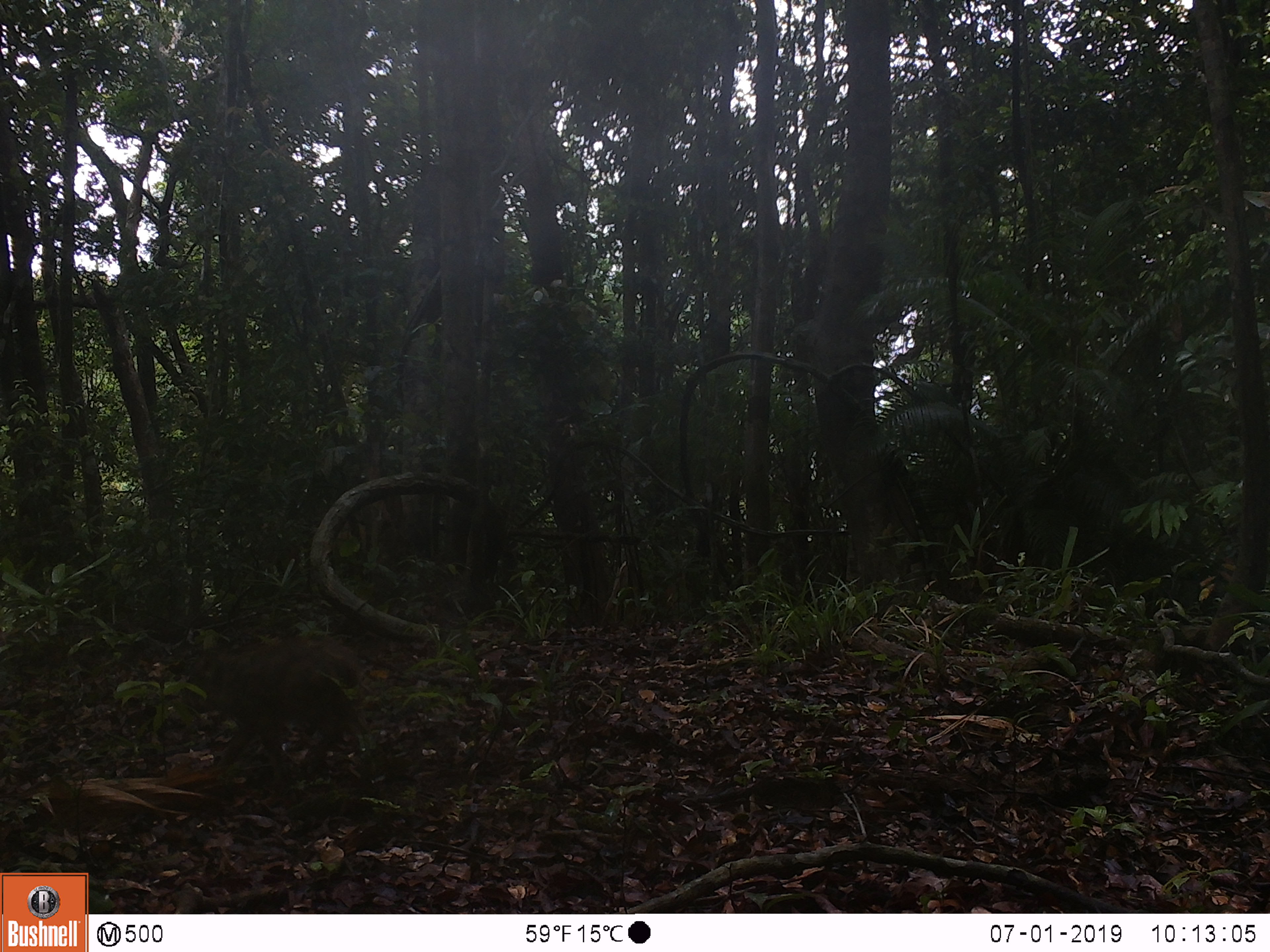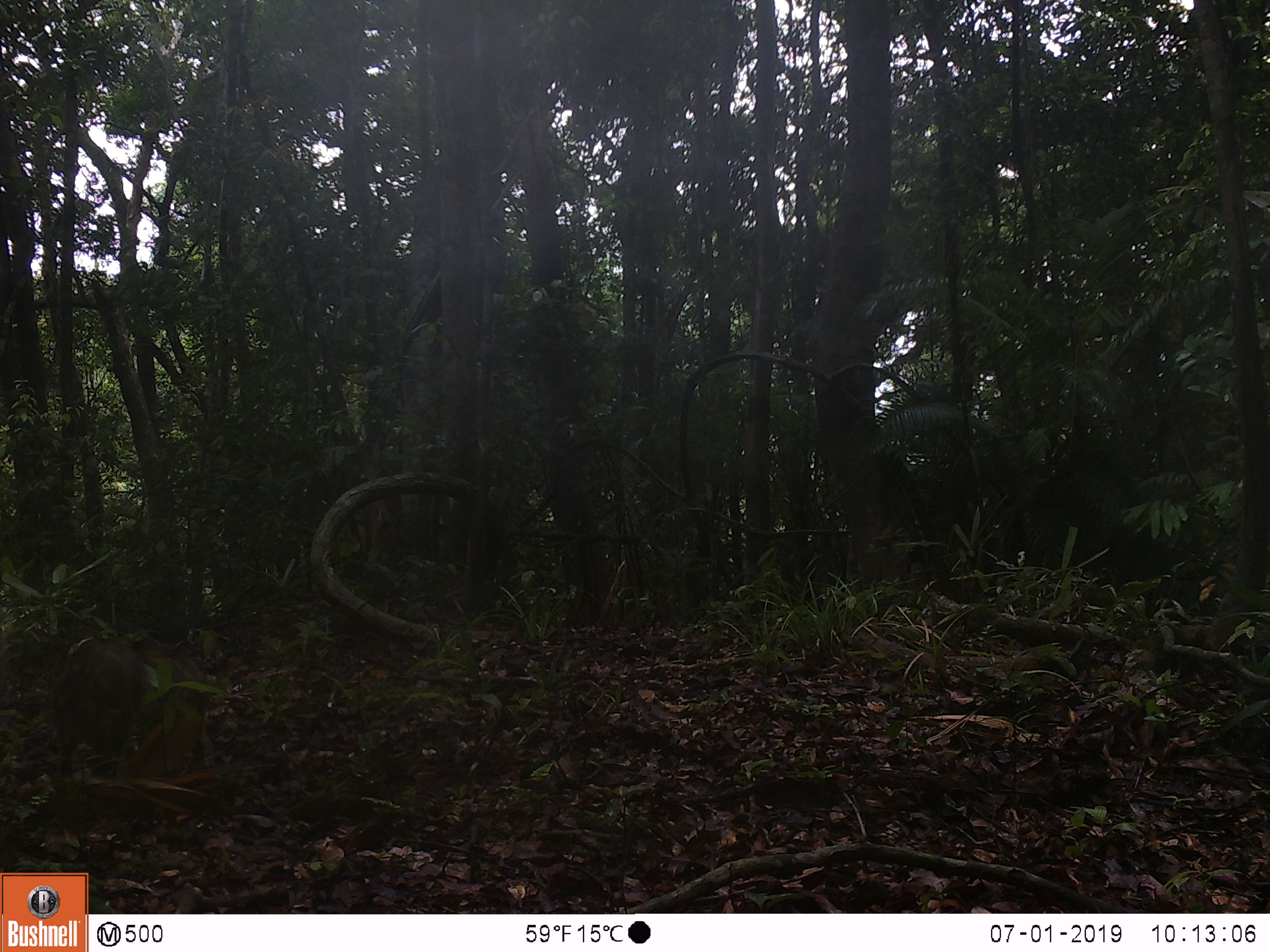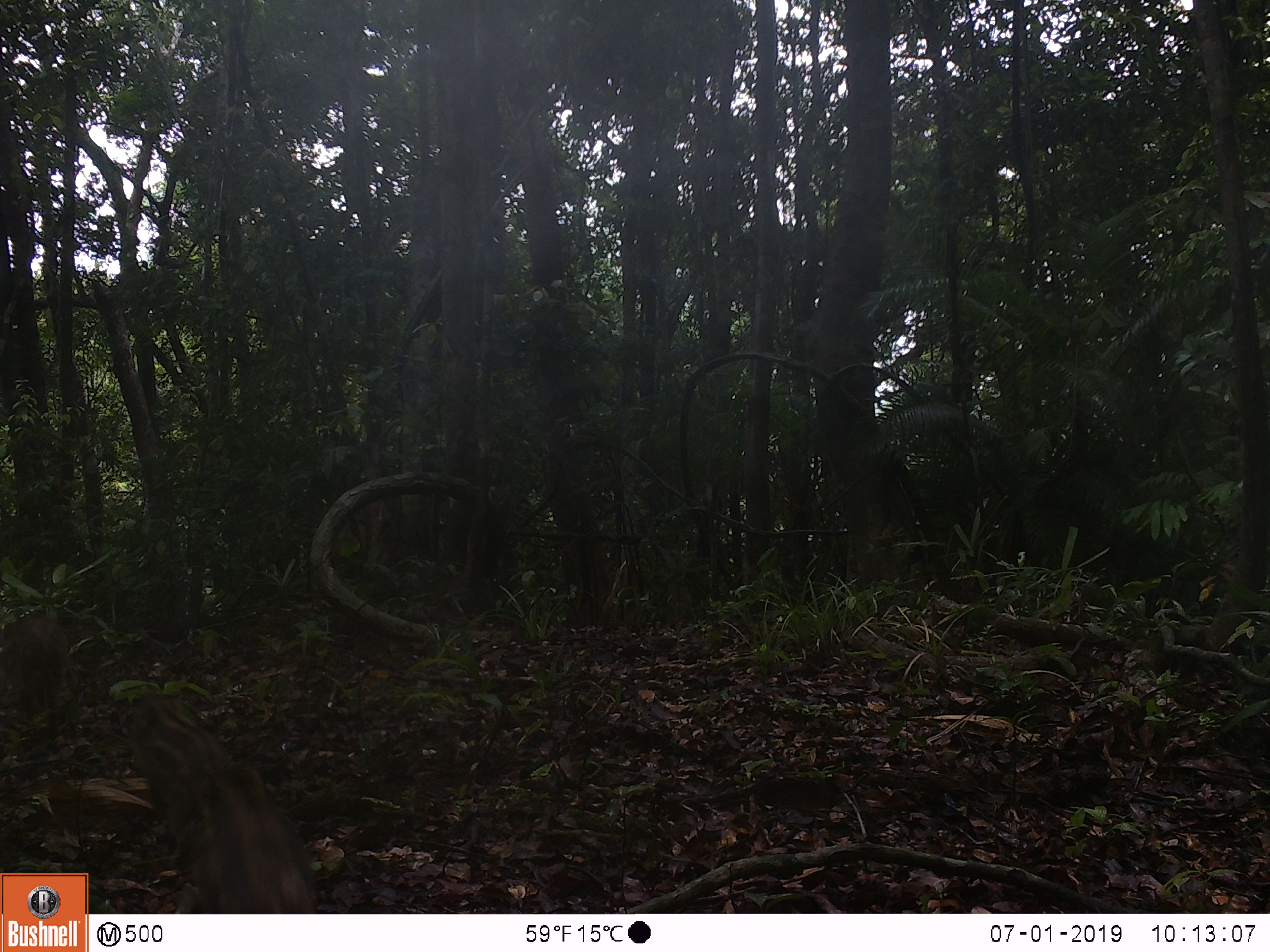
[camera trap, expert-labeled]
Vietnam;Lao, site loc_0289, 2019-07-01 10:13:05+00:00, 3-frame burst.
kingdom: Animalia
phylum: Chordata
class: Mammalia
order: Artiodactyla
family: Suidae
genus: Sus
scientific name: Sus scrofa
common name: eurasian wild pig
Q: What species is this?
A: Eurasian wild pig (Sus scrofa).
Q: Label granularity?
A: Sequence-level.